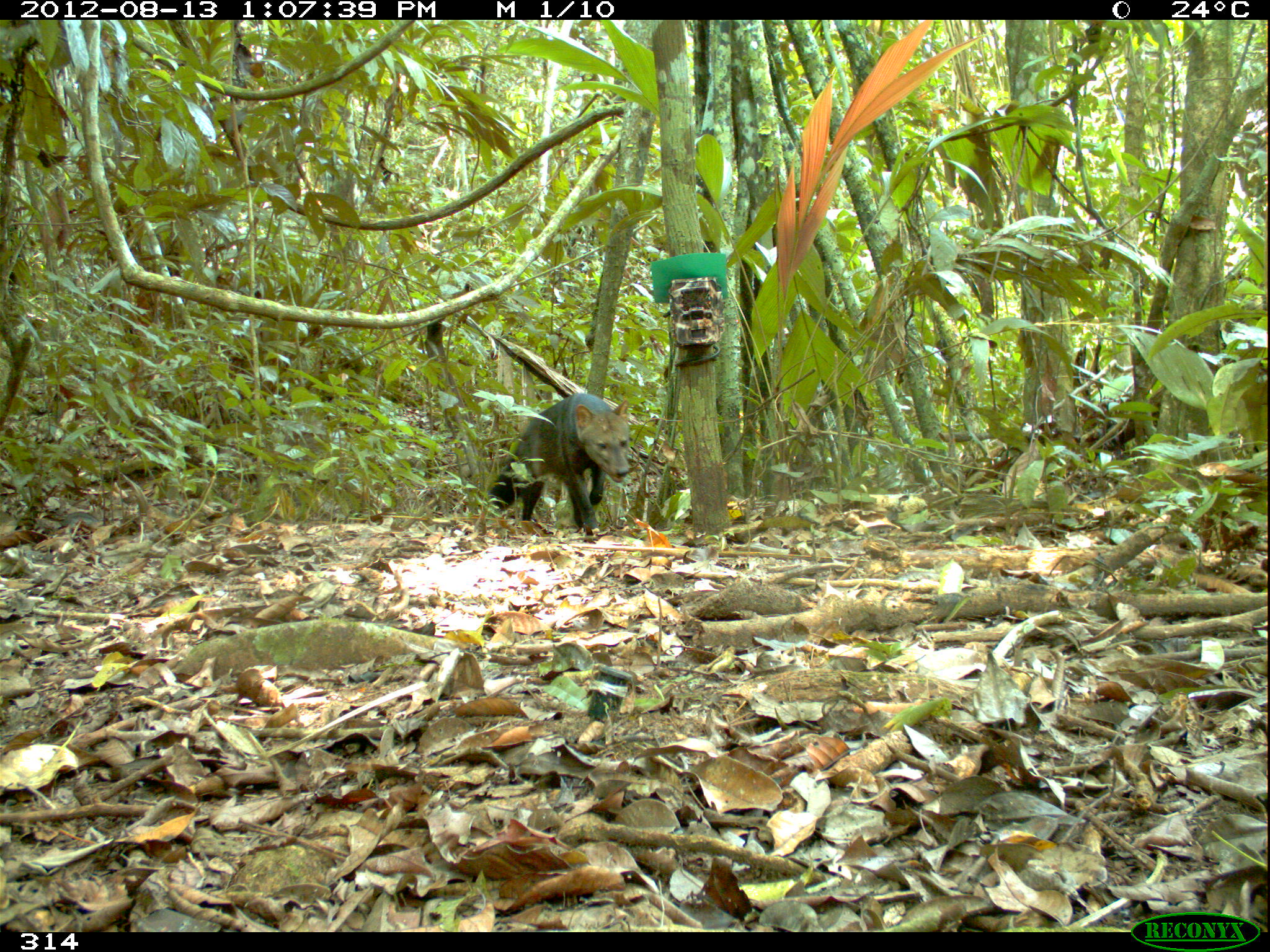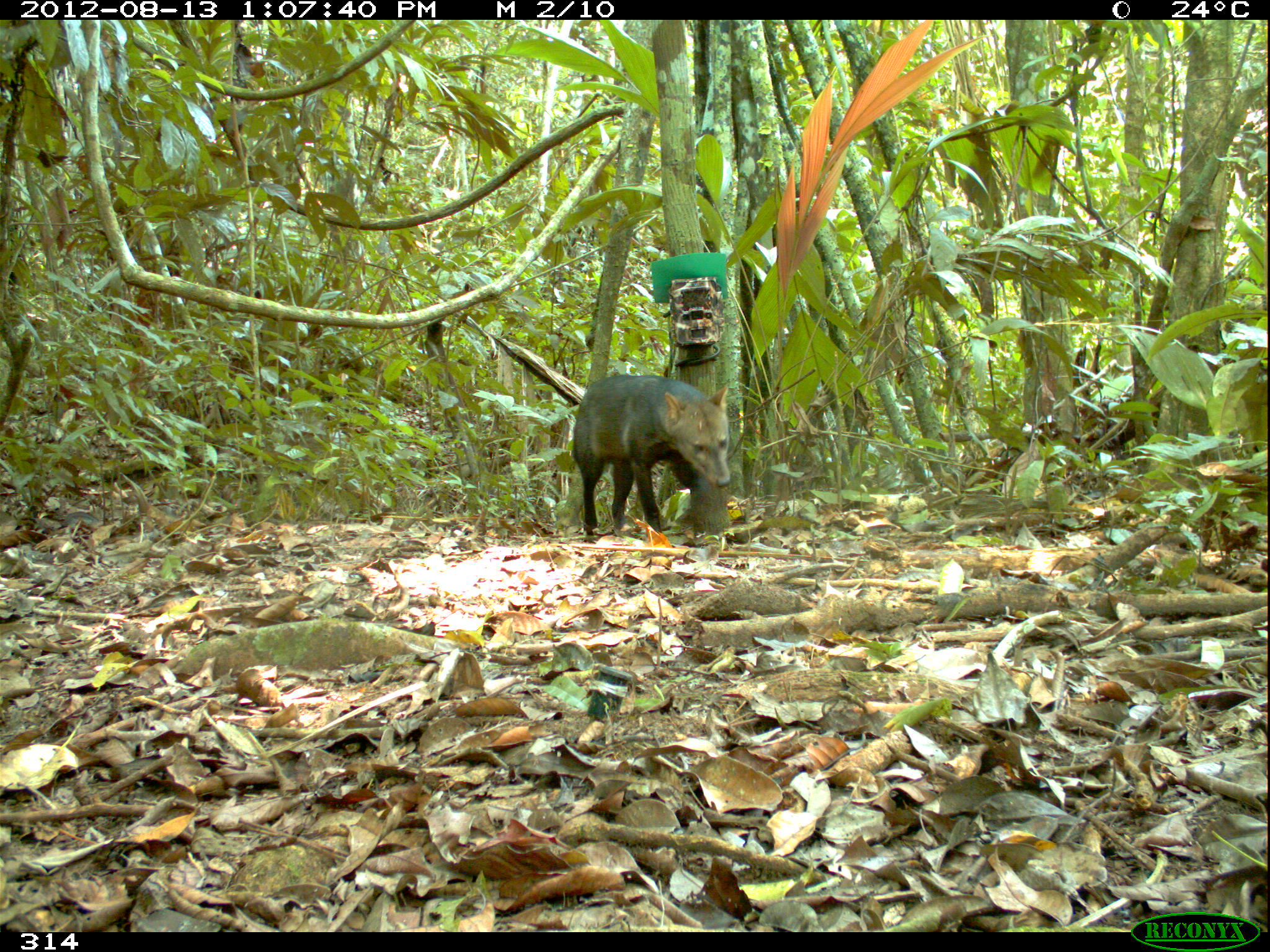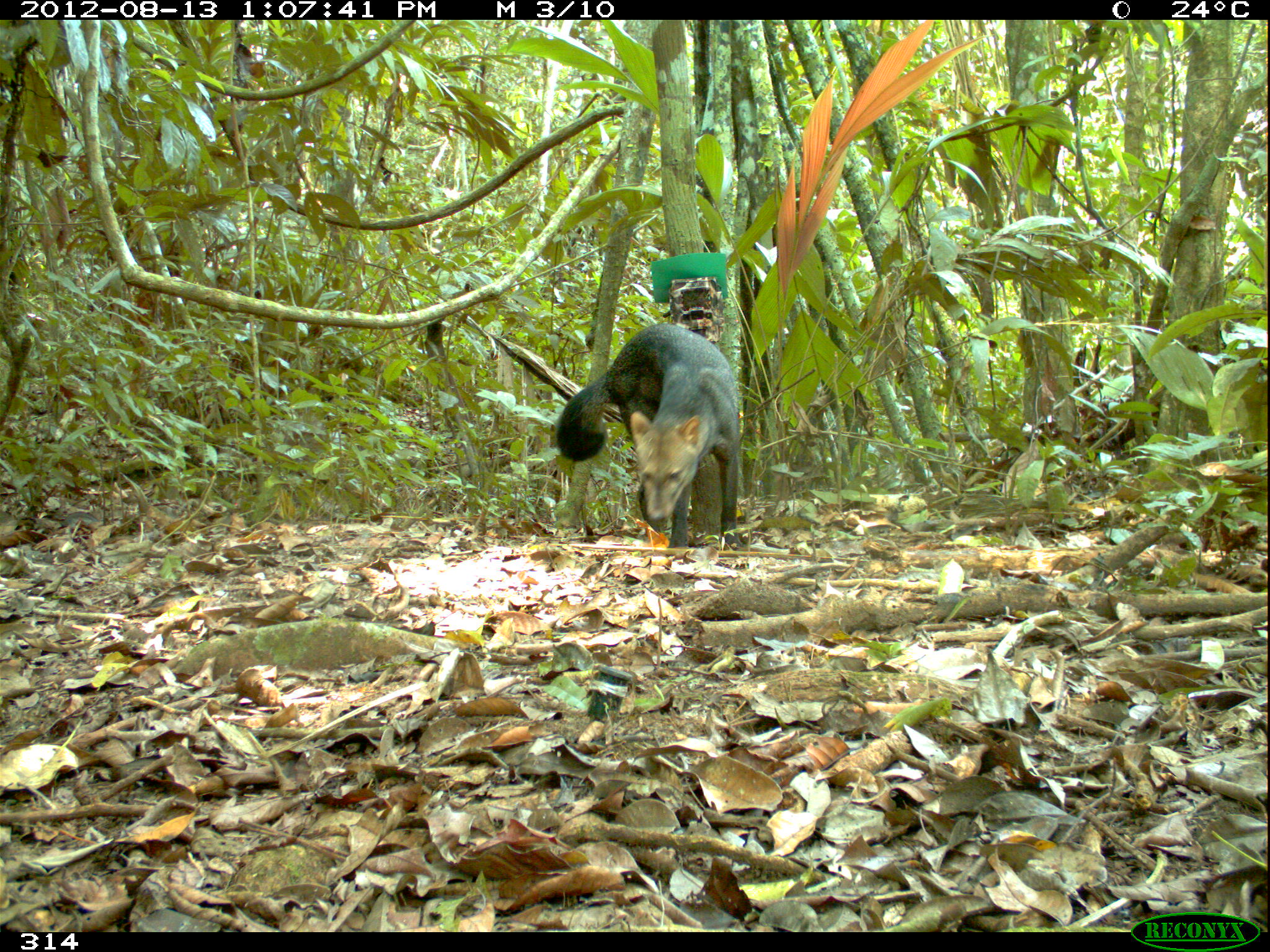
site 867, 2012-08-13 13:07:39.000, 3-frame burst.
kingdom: Animalia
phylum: Chordata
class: Mammalia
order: Carnivora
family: Canidae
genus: Atelocynus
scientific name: Atelocynus microtis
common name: short-eared dog